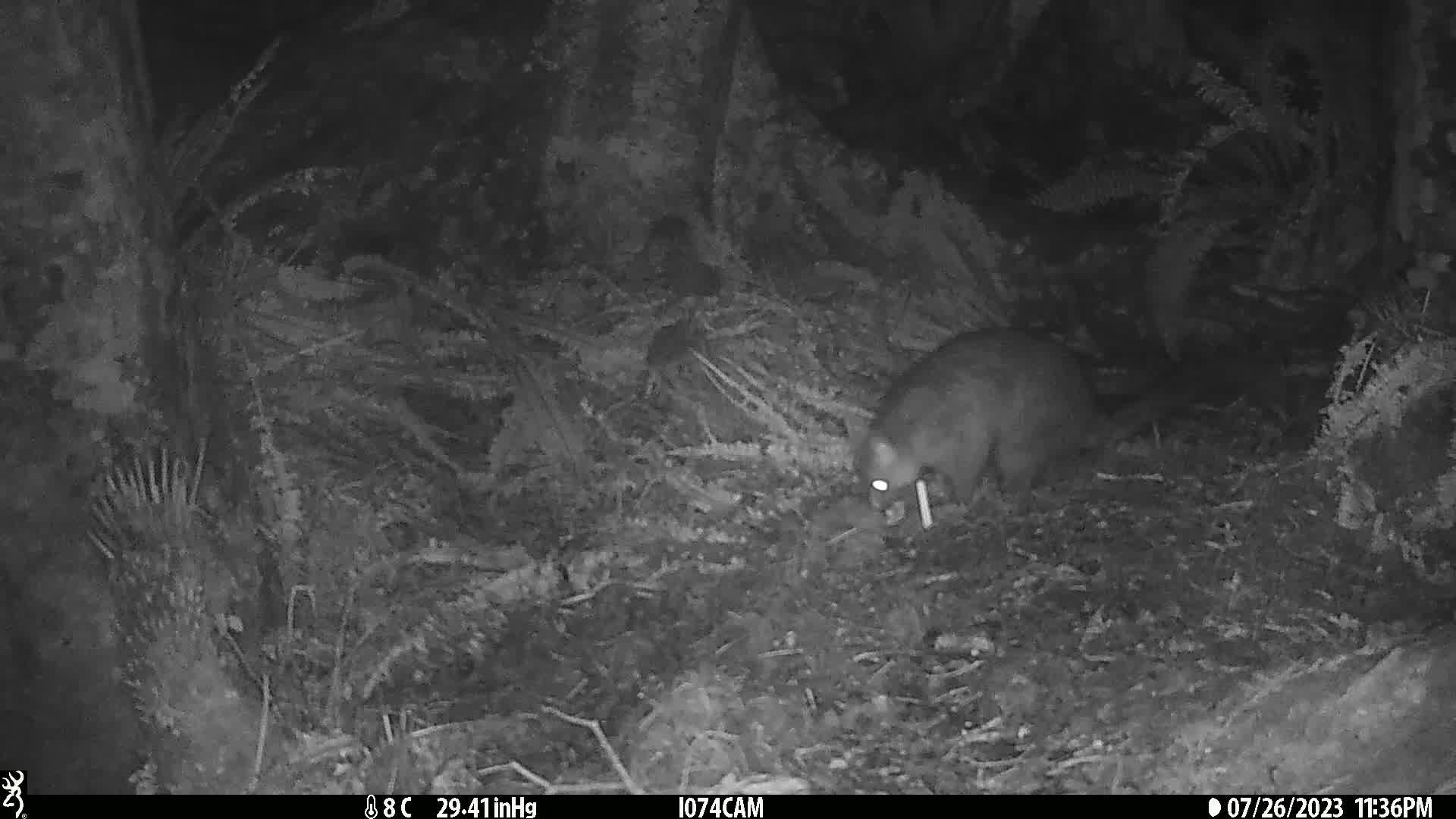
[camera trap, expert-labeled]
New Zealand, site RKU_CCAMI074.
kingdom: Animalia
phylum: Chordata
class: Mammalia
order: Diprotodontia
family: Phalangeridae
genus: Trichosurus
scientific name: Trichosurus vulpecula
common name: common brushtail possum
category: possum